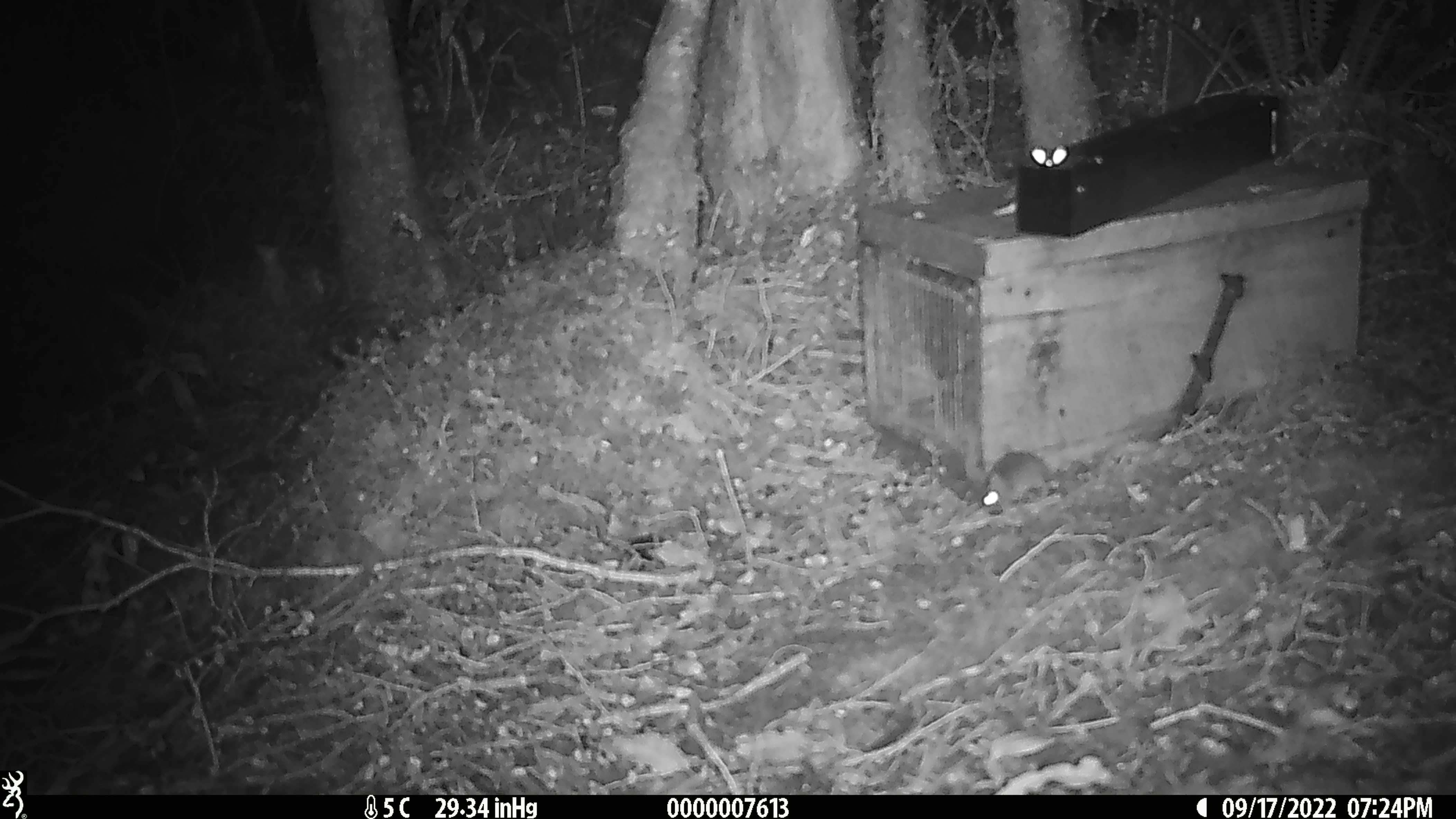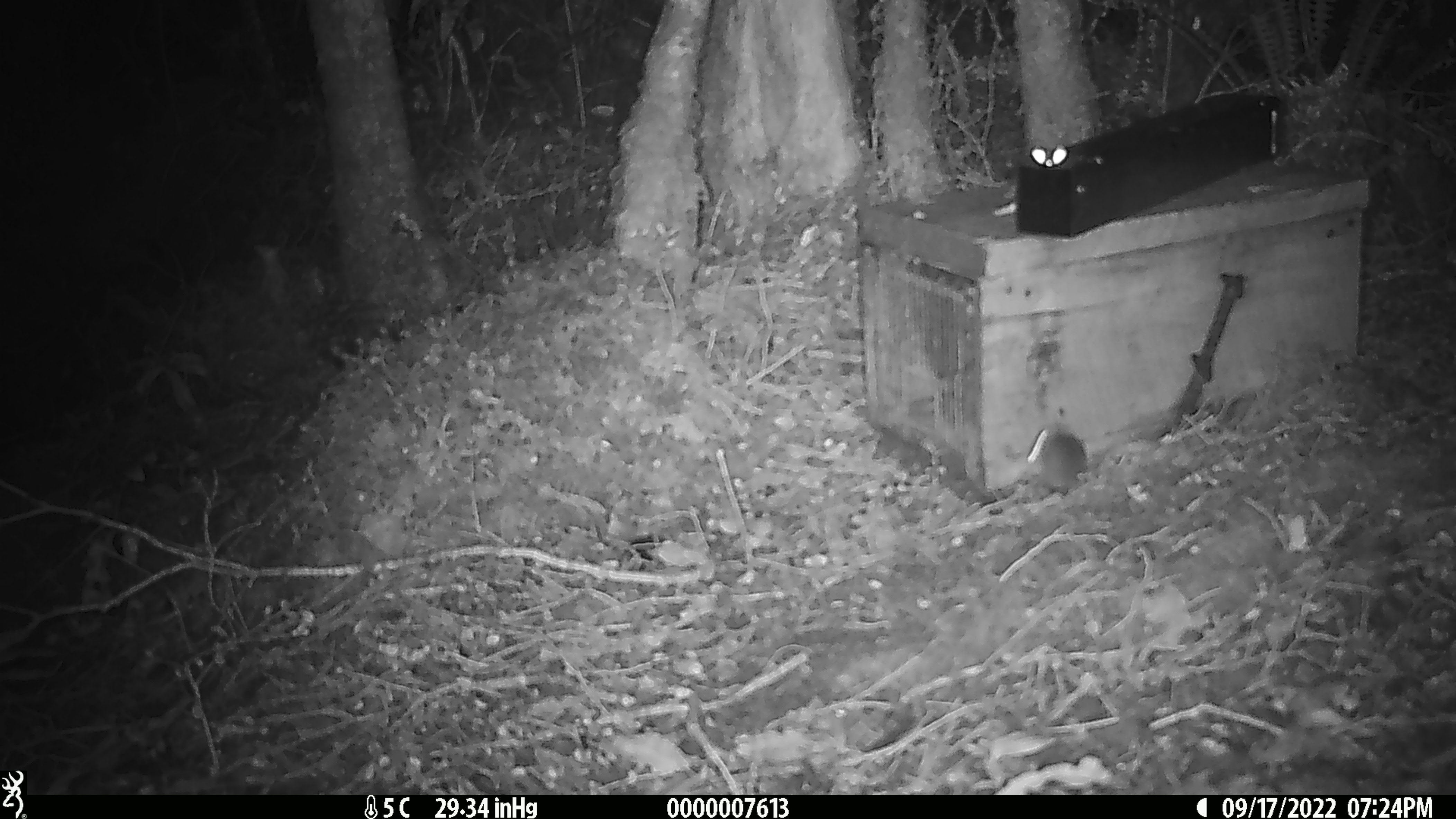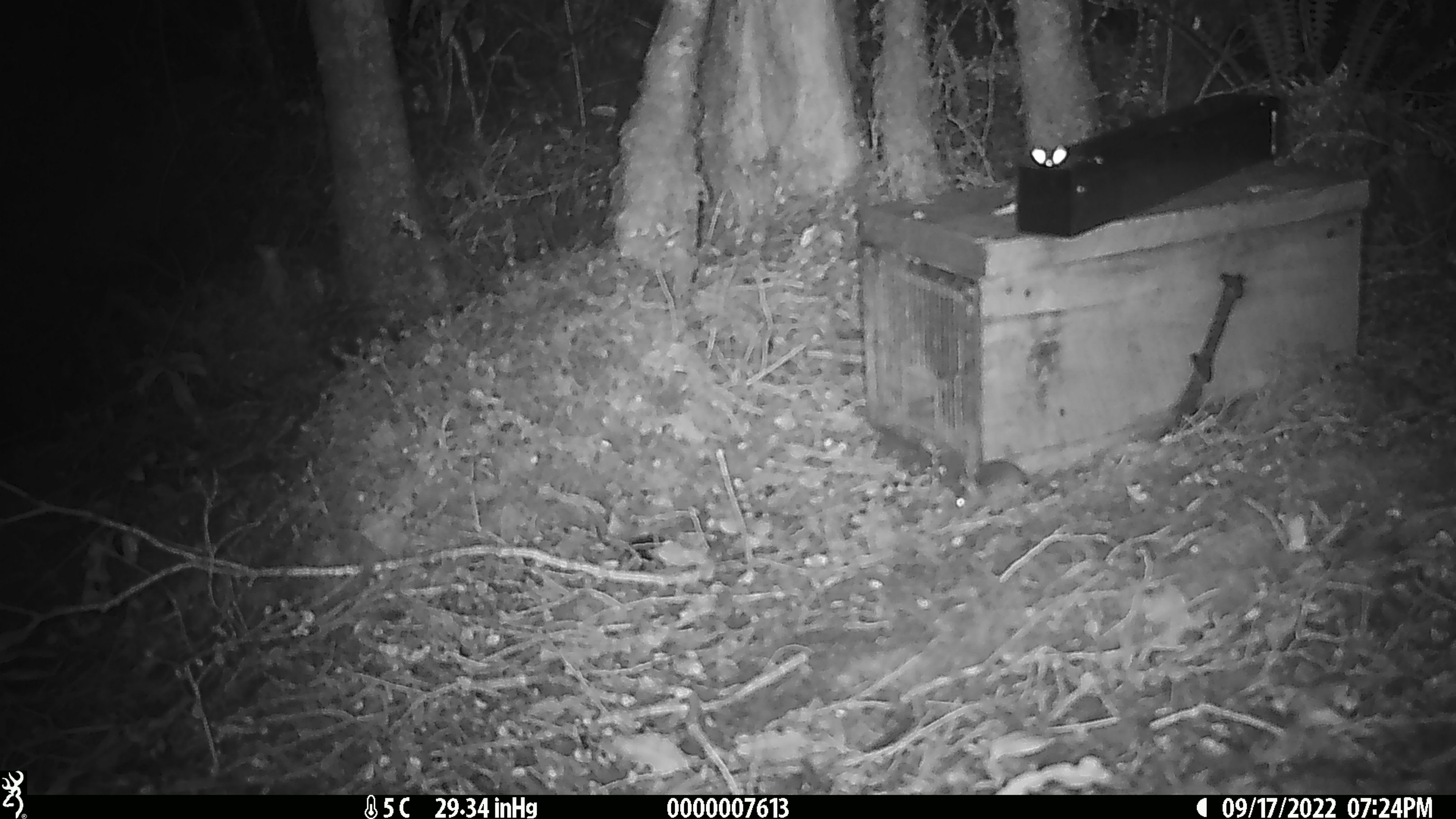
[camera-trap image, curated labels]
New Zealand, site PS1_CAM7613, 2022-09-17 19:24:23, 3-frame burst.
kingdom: Animalia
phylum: Chordata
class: Mammalia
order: Rodentia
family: Muridae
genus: Mus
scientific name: Mus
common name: mouse